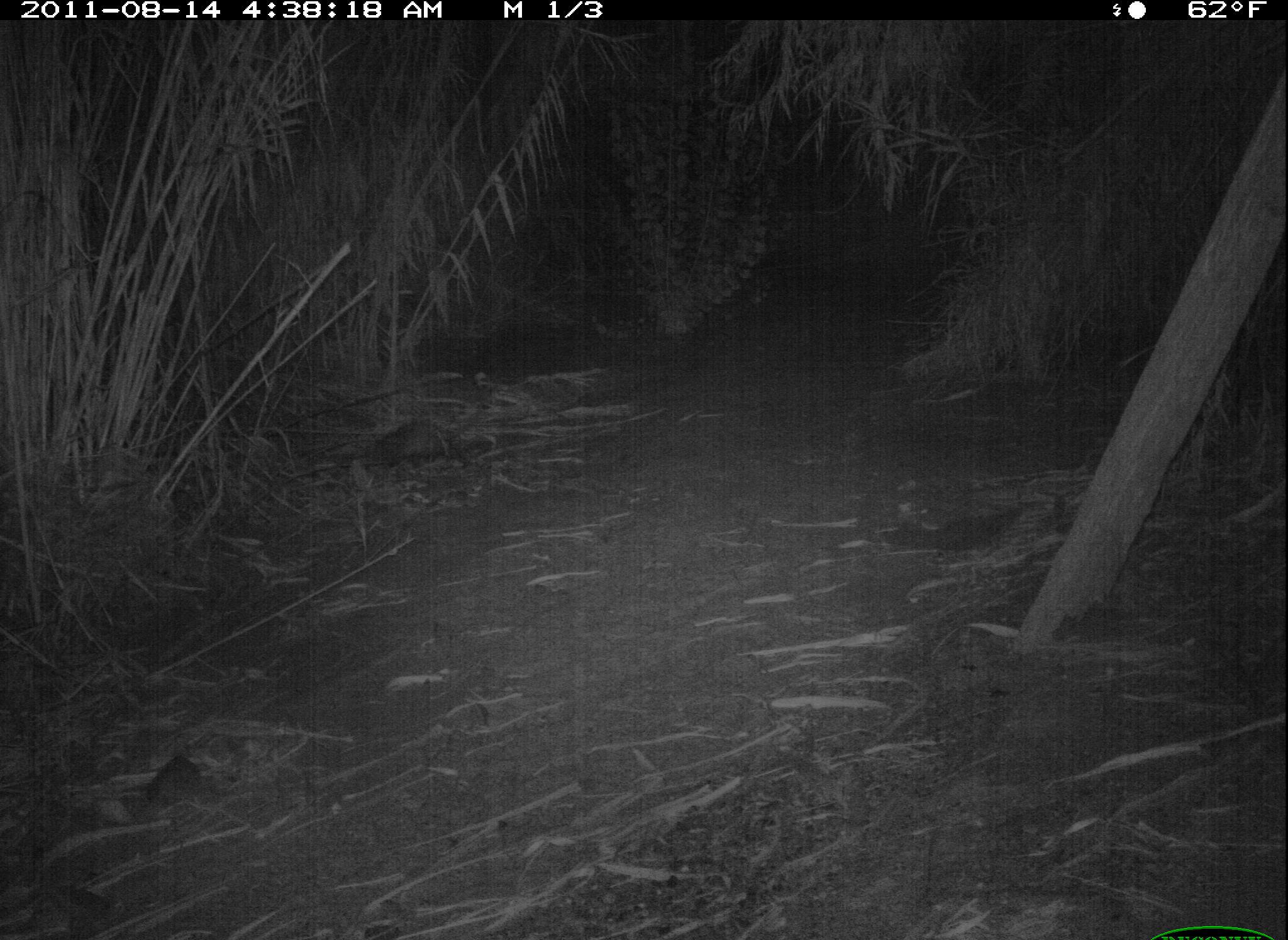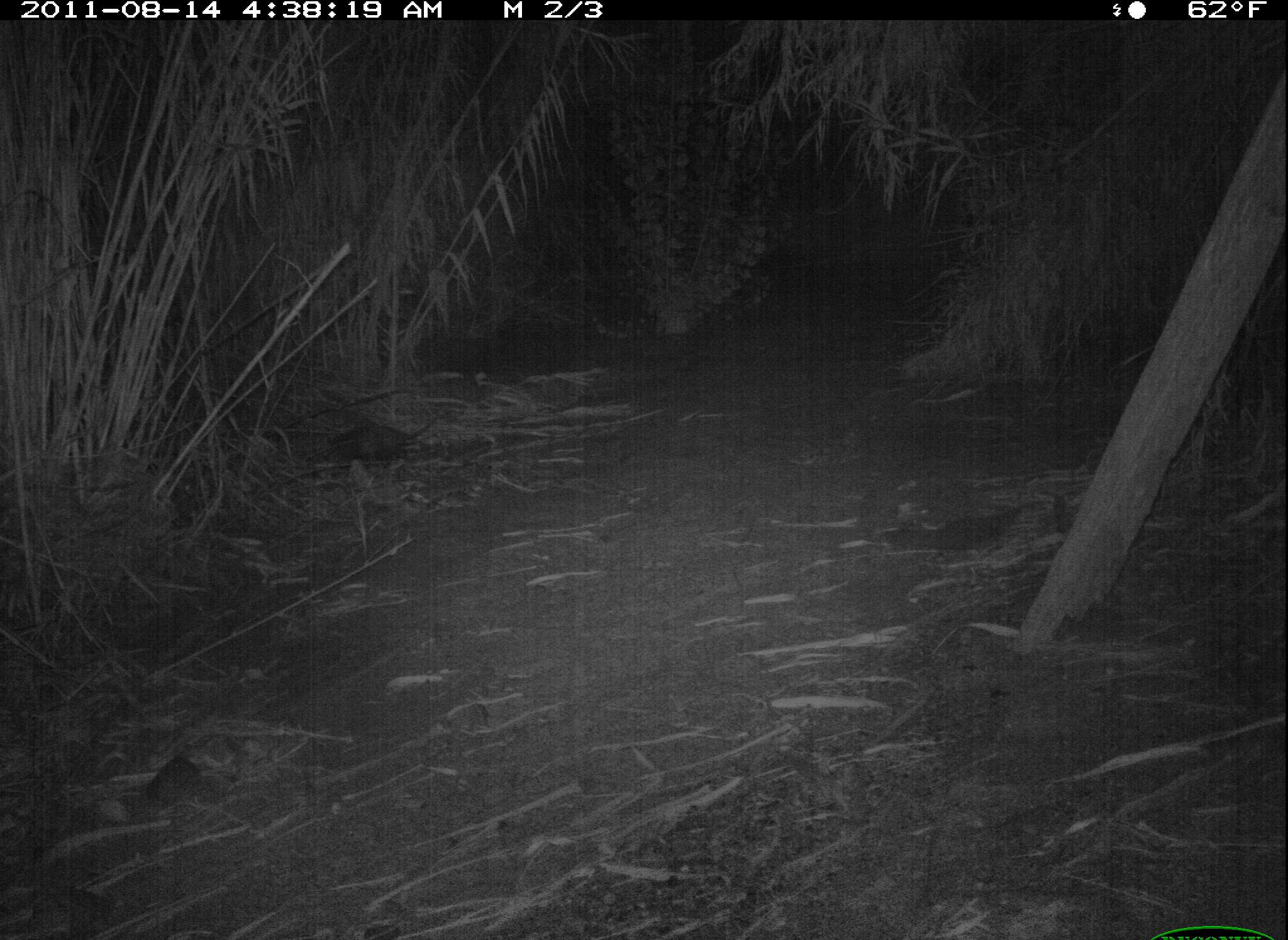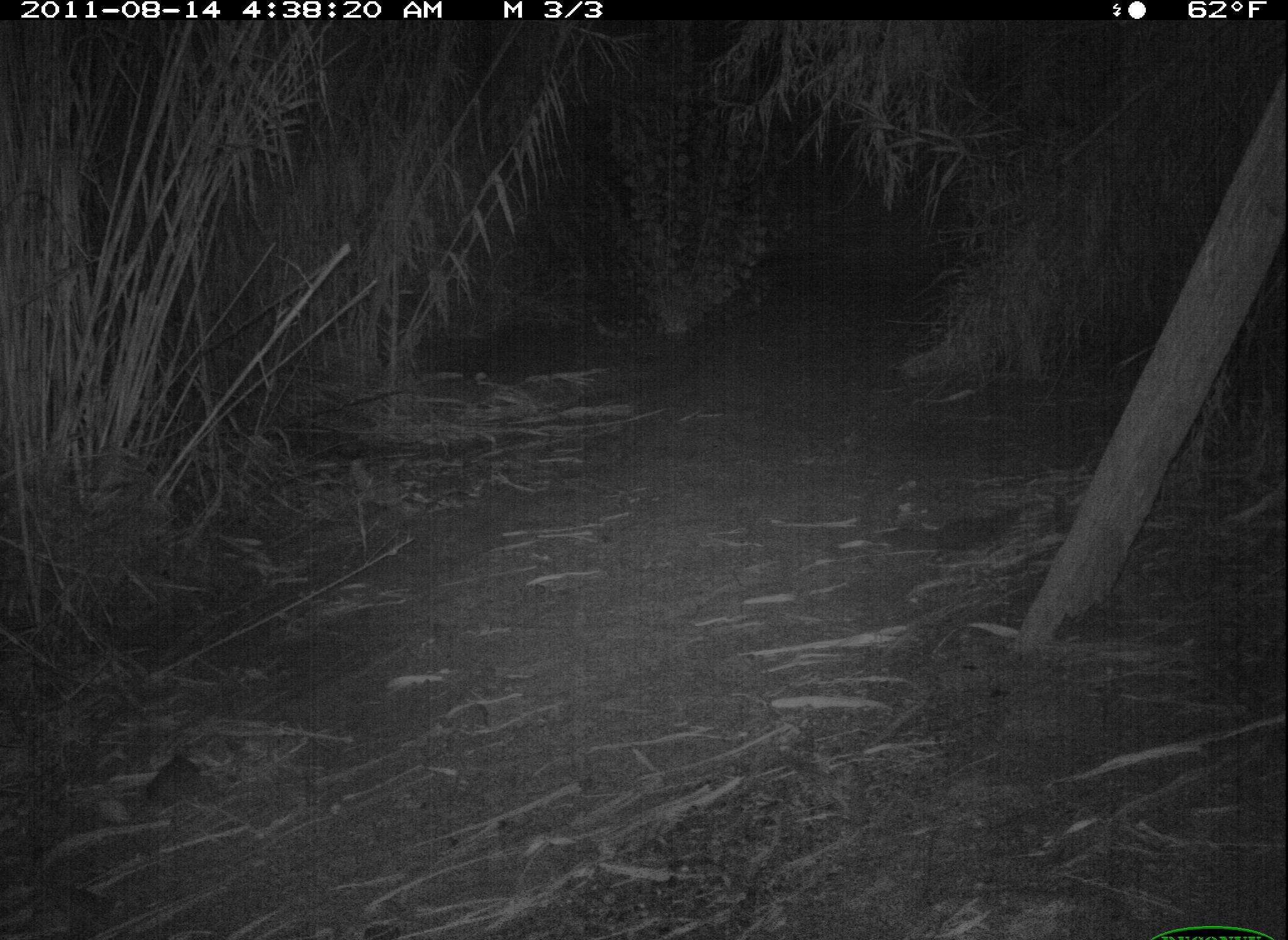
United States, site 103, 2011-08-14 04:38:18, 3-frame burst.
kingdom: Animalia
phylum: Chordata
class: Mammalia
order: Didelphimorphia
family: Didelphidae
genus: Didelphis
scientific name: Didelphis virginiana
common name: virginia opossum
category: opossum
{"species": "opossum (virginia opossum) (Didelphis virginiana)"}